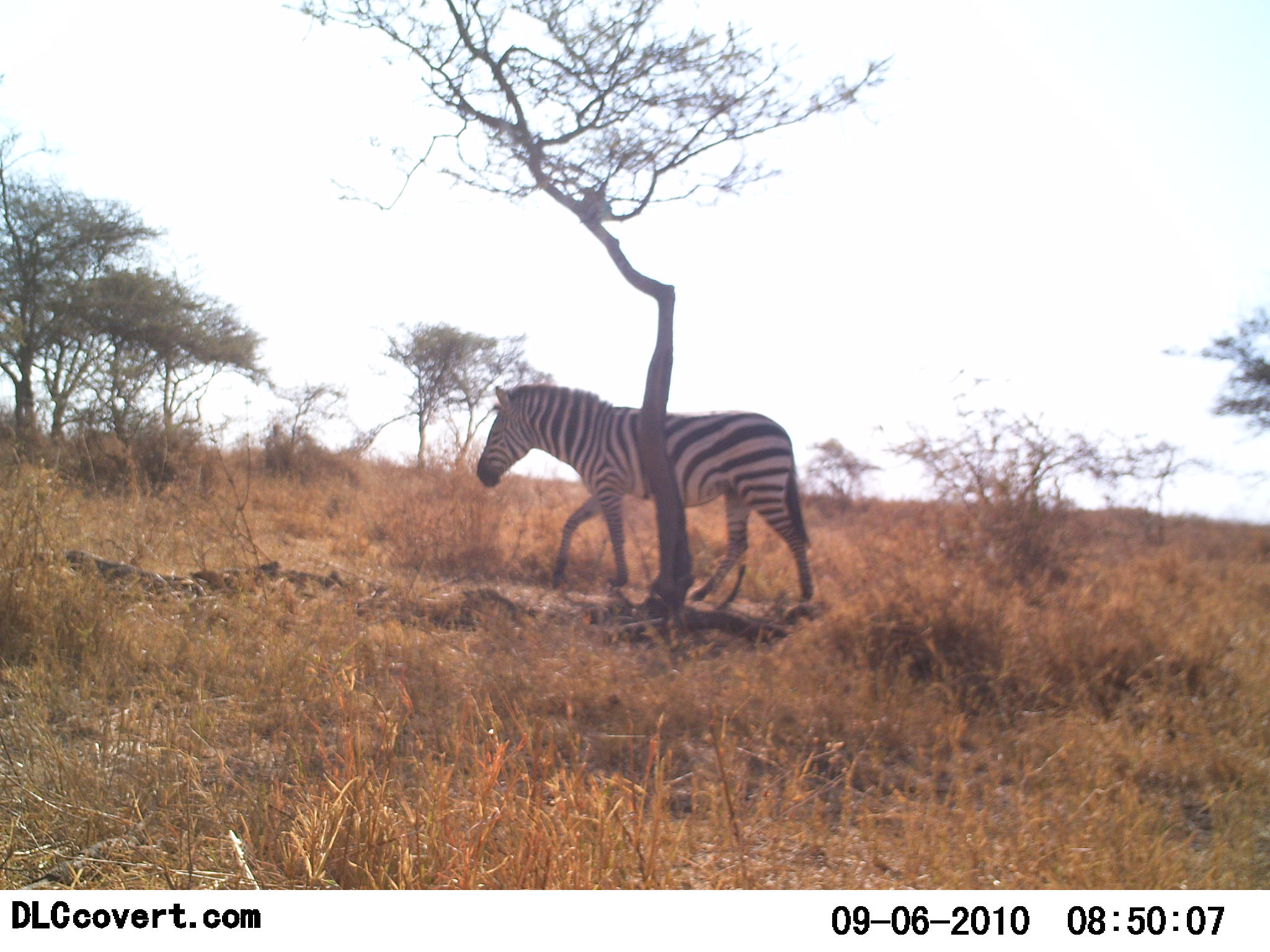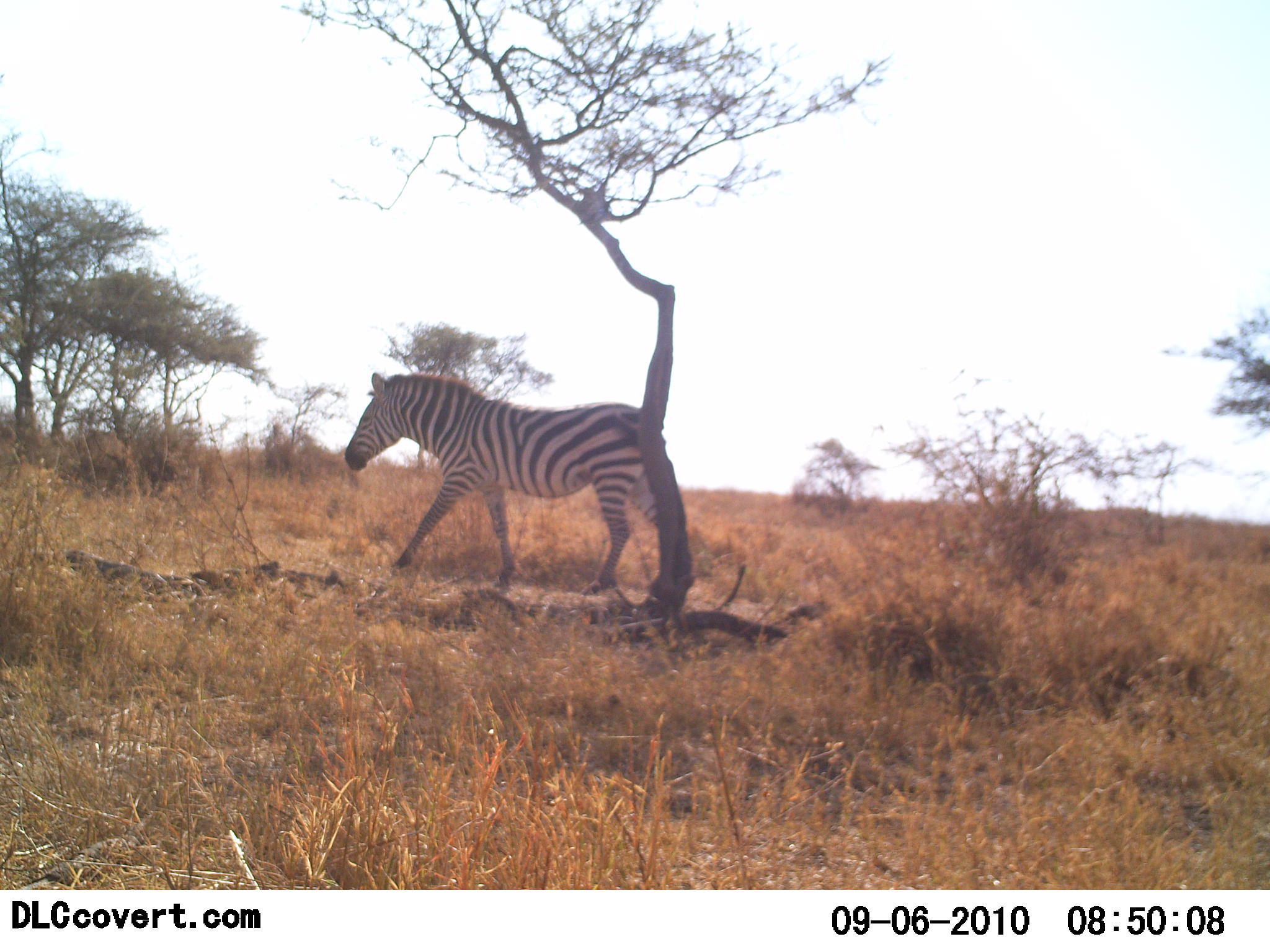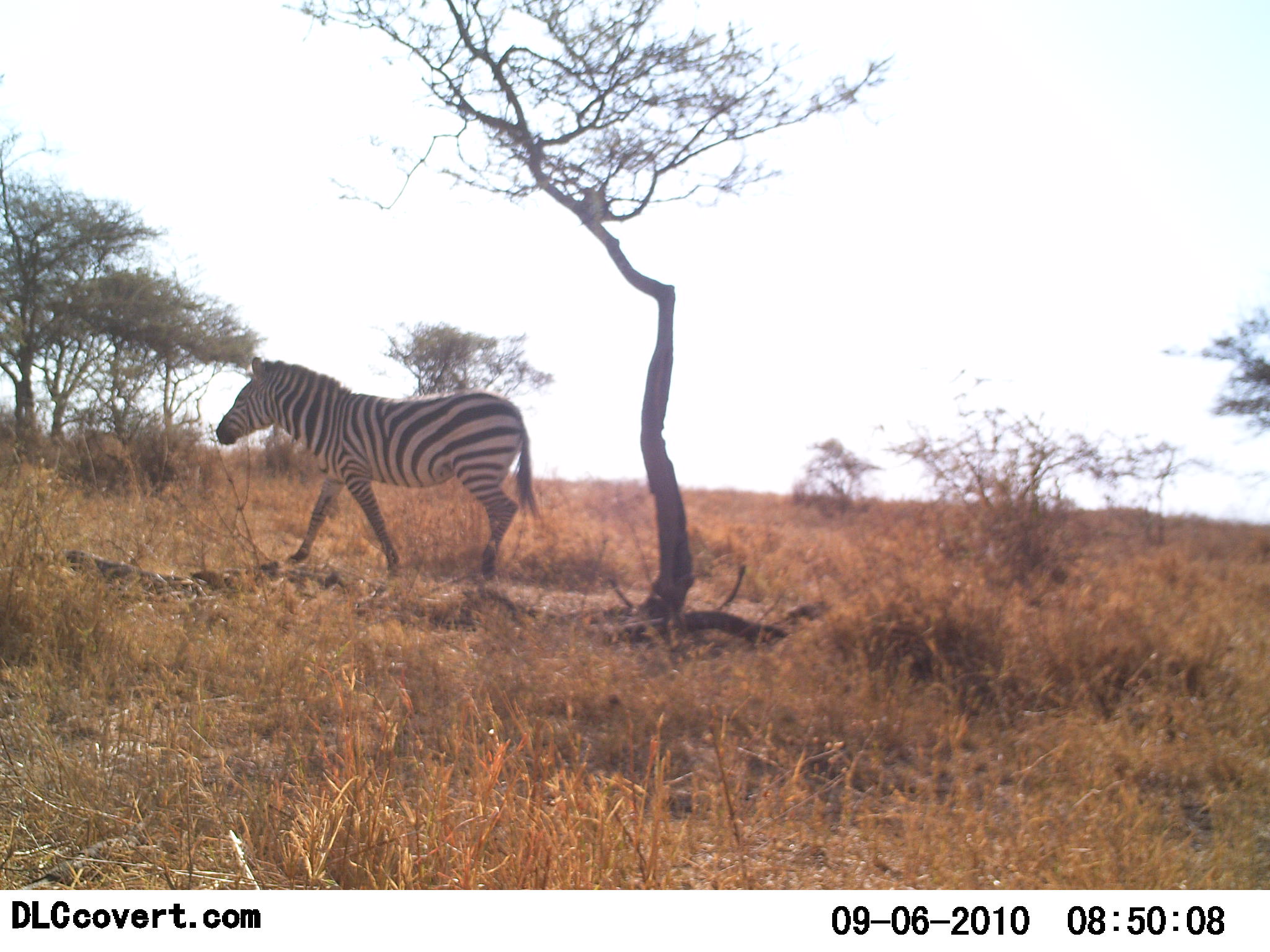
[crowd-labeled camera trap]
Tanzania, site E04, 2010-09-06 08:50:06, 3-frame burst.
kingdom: Animalia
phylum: Chordata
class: Mammalia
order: Perissodactyla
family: Equidae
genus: Equus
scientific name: Equus quagga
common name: plains zebra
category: zebra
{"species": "zebra (plains zebra) (Equus quagga)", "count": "1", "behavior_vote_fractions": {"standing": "0%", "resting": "0%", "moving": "100%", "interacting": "0%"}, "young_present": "0%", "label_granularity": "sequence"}